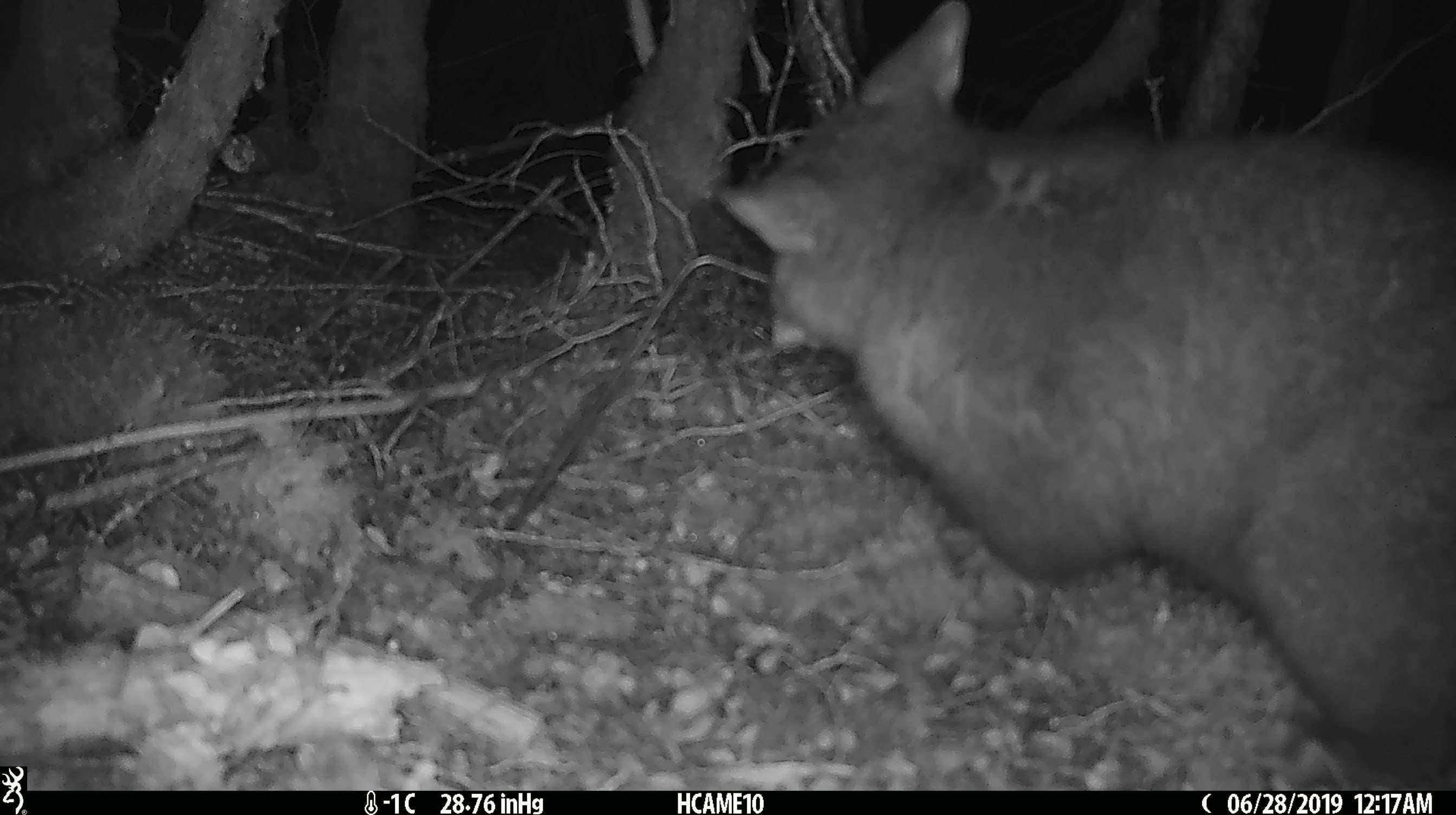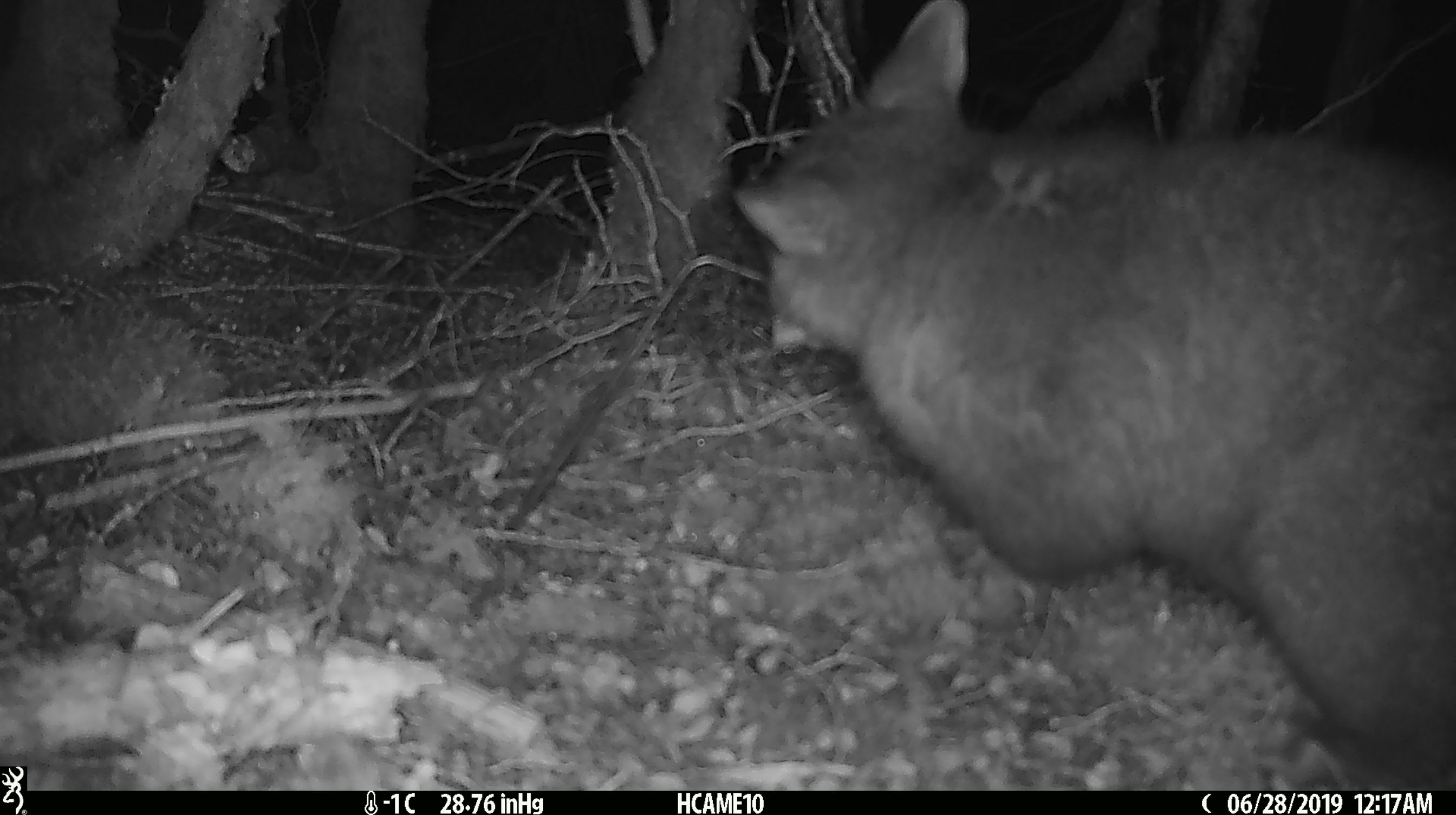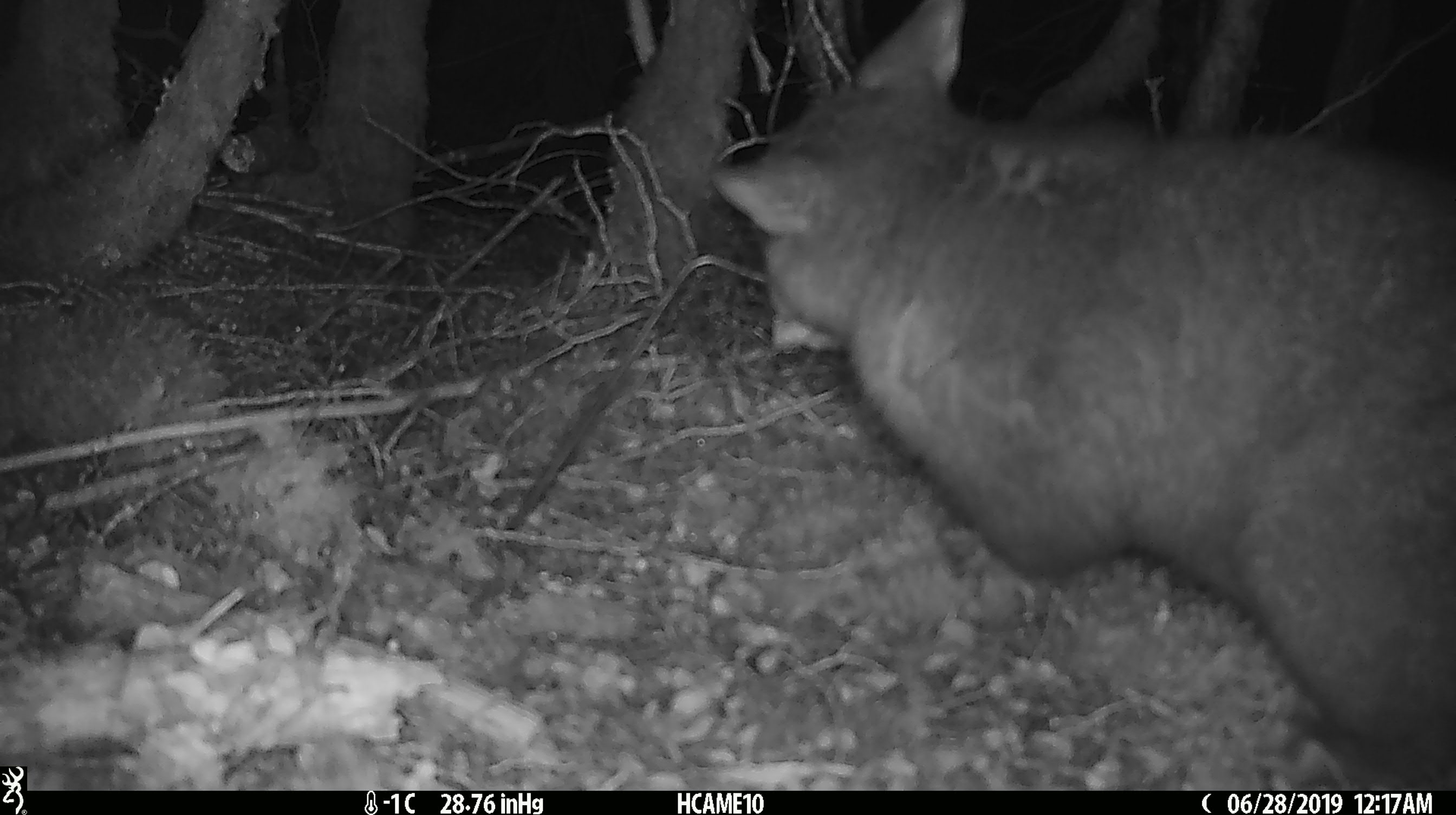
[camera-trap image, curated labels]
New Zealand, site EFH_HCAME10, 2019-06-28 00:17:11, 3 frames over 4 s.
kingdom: Animalia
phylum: Chordata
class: Mammalia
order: Diprotodontia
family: Phalangeridae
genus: Trichosurus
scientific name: Trichosurus vulpecula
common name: common brushtail possum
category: possum